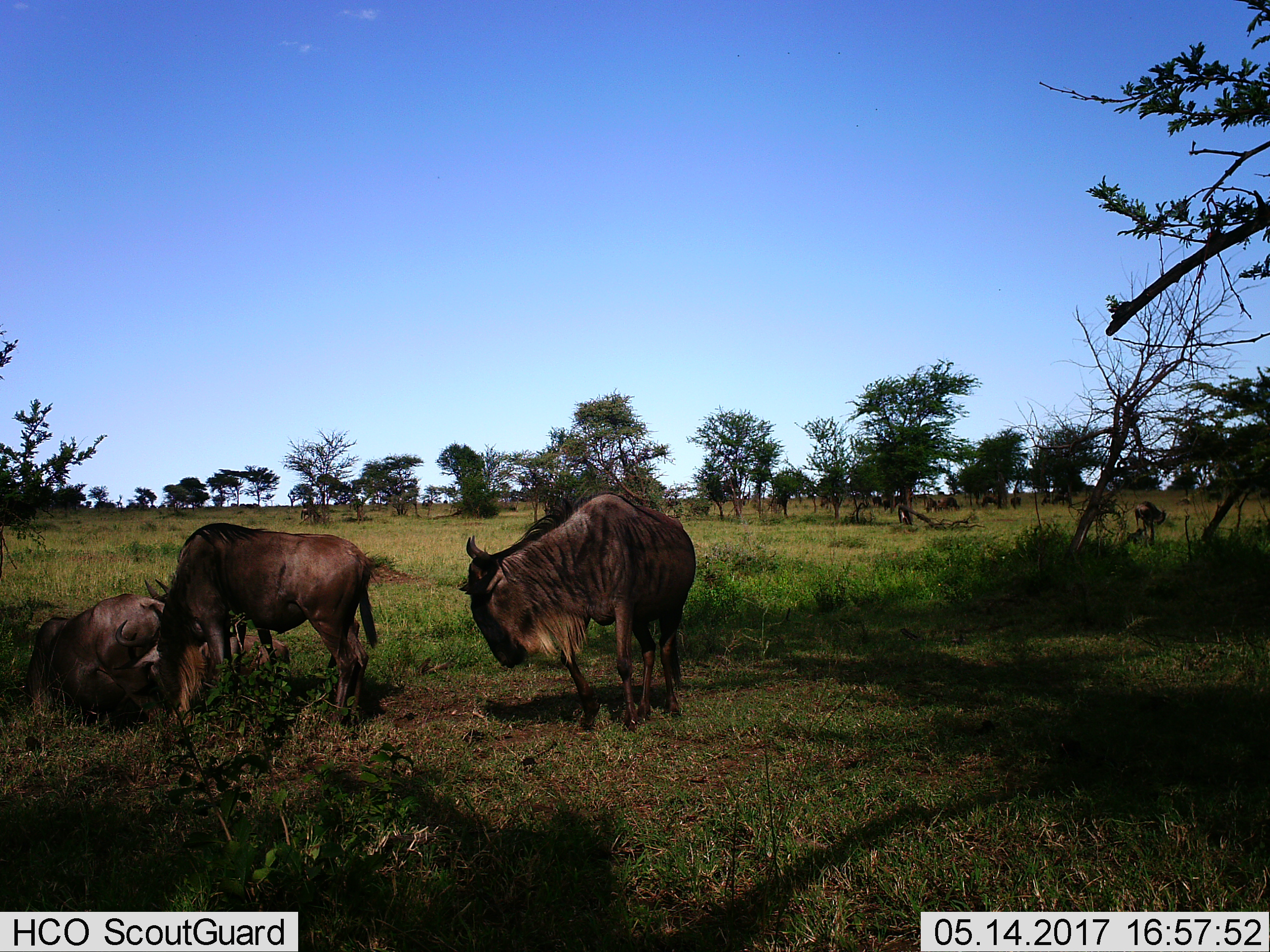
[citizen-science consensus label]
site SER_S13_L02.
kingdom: Animalia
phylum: Chordata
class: Mammalia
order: Artiodactyla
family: Bovidae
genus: Connochaetes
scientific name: Connochaetes taurinus taurinus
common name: blue wildebeest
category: wildebeestblue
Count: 11-50.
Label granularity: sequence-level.